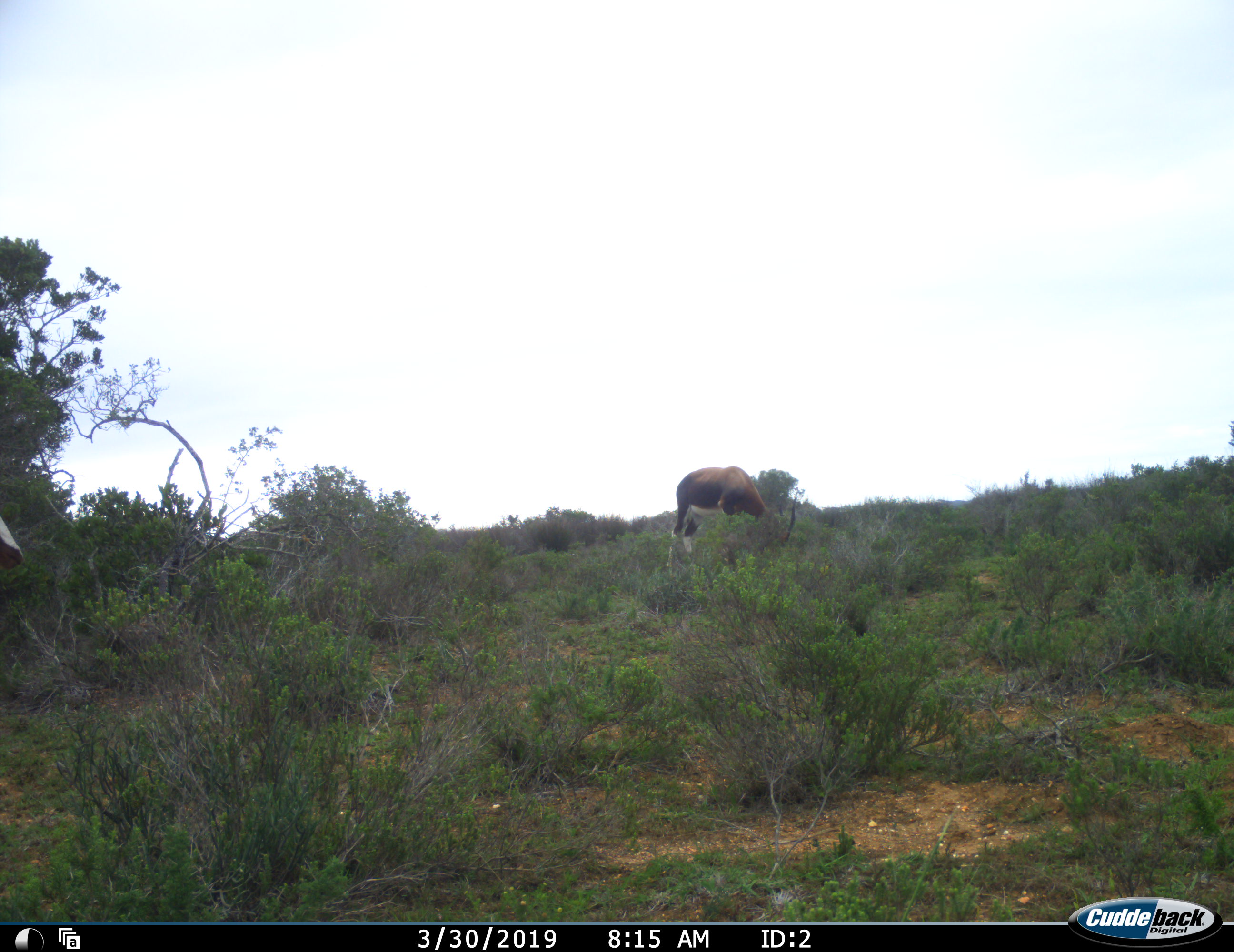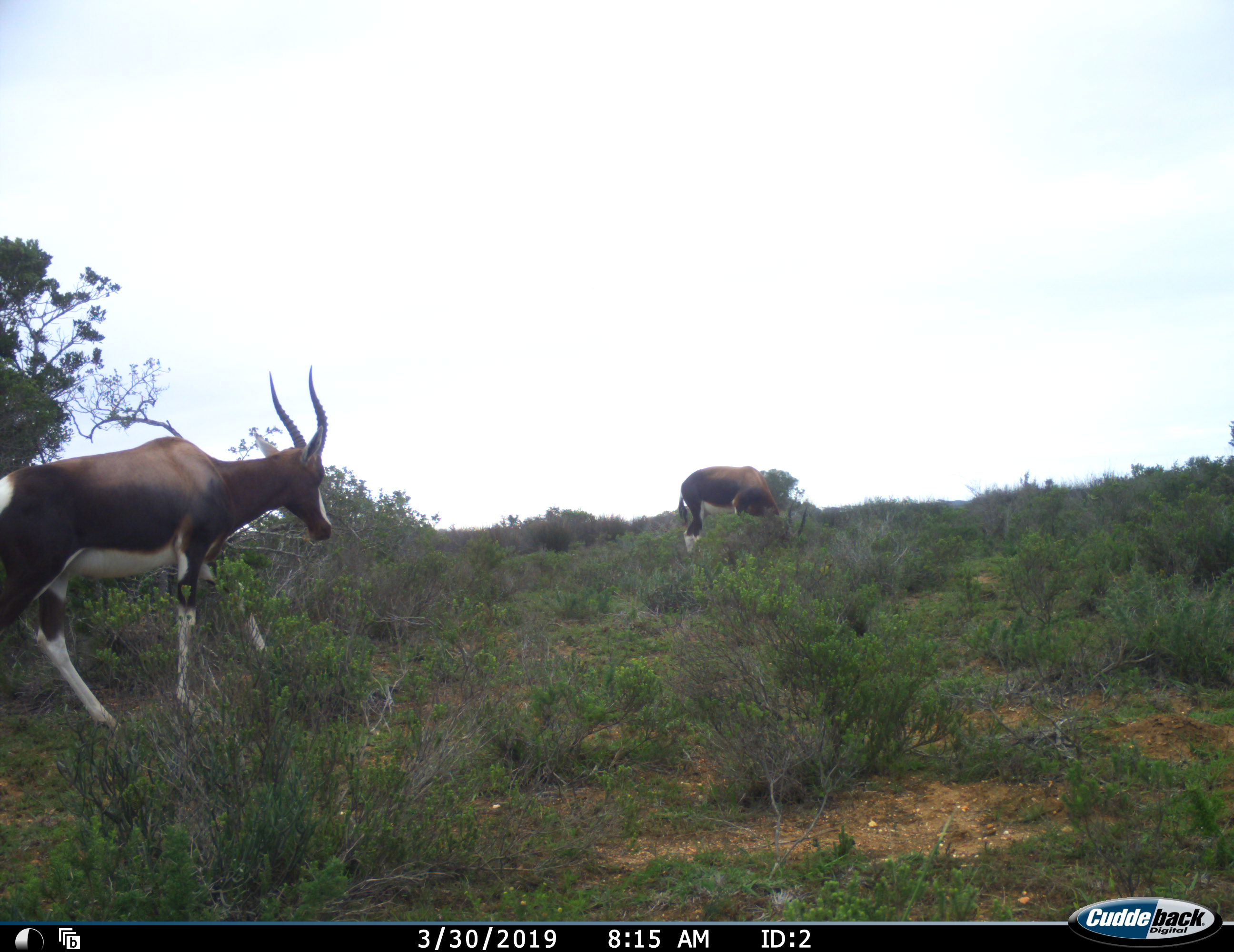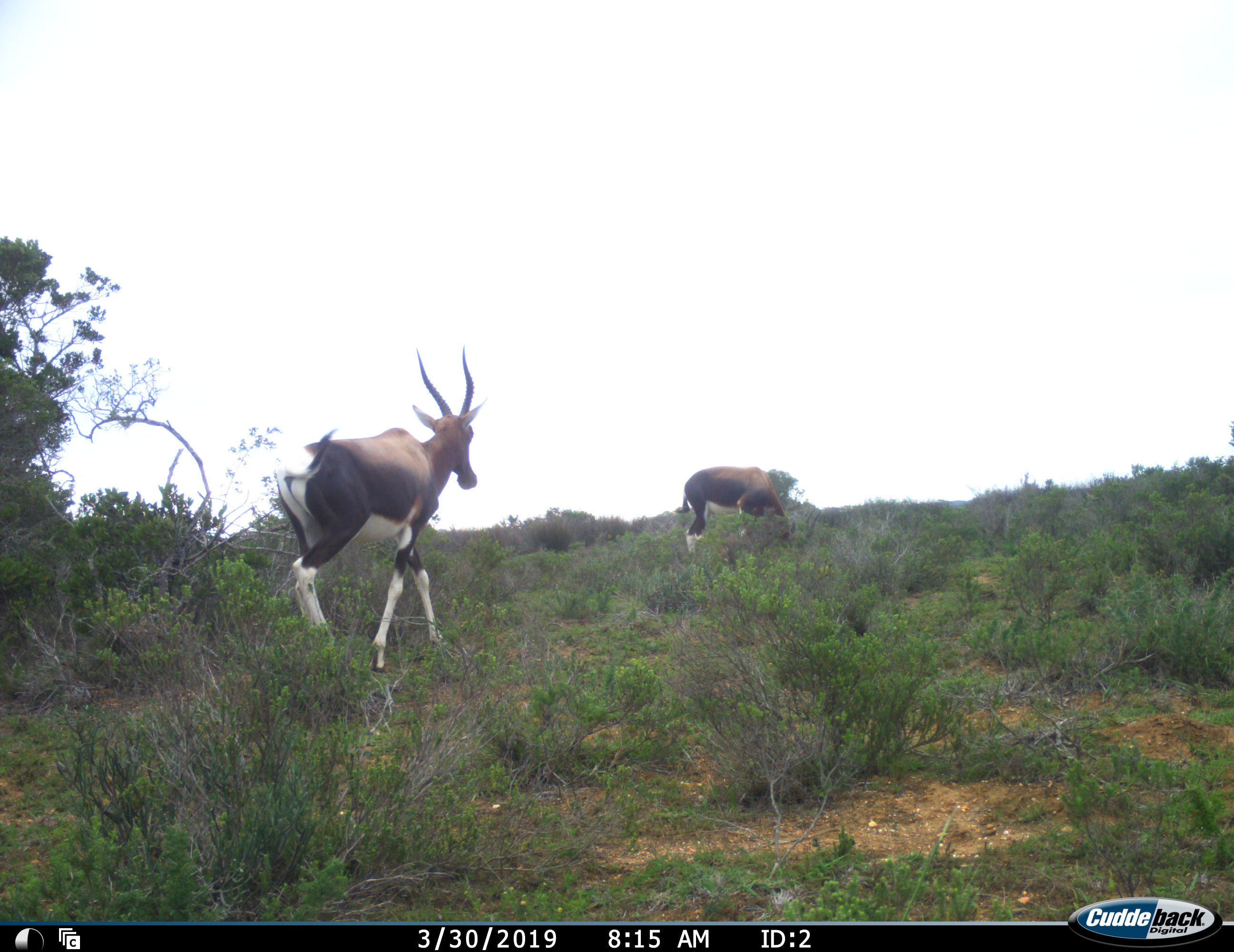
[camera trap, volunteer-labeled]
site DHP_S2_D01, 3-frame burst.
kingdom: Animalia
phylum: Chordata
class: Mammalia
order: Artiodactyla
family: Bovidae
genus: Damaliscus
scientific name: Damaliscus pygargus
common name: bontebok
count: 2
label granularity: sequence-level